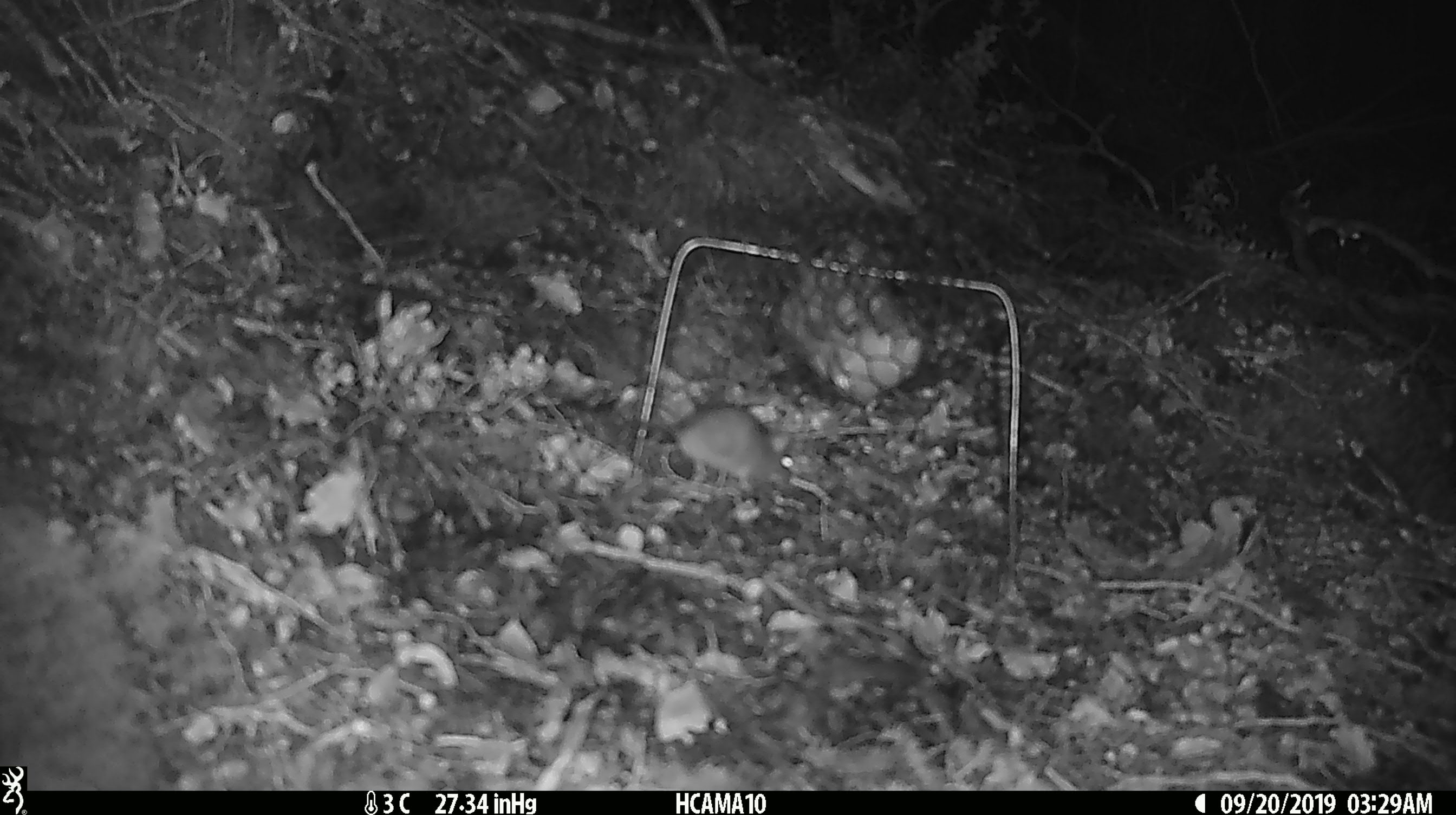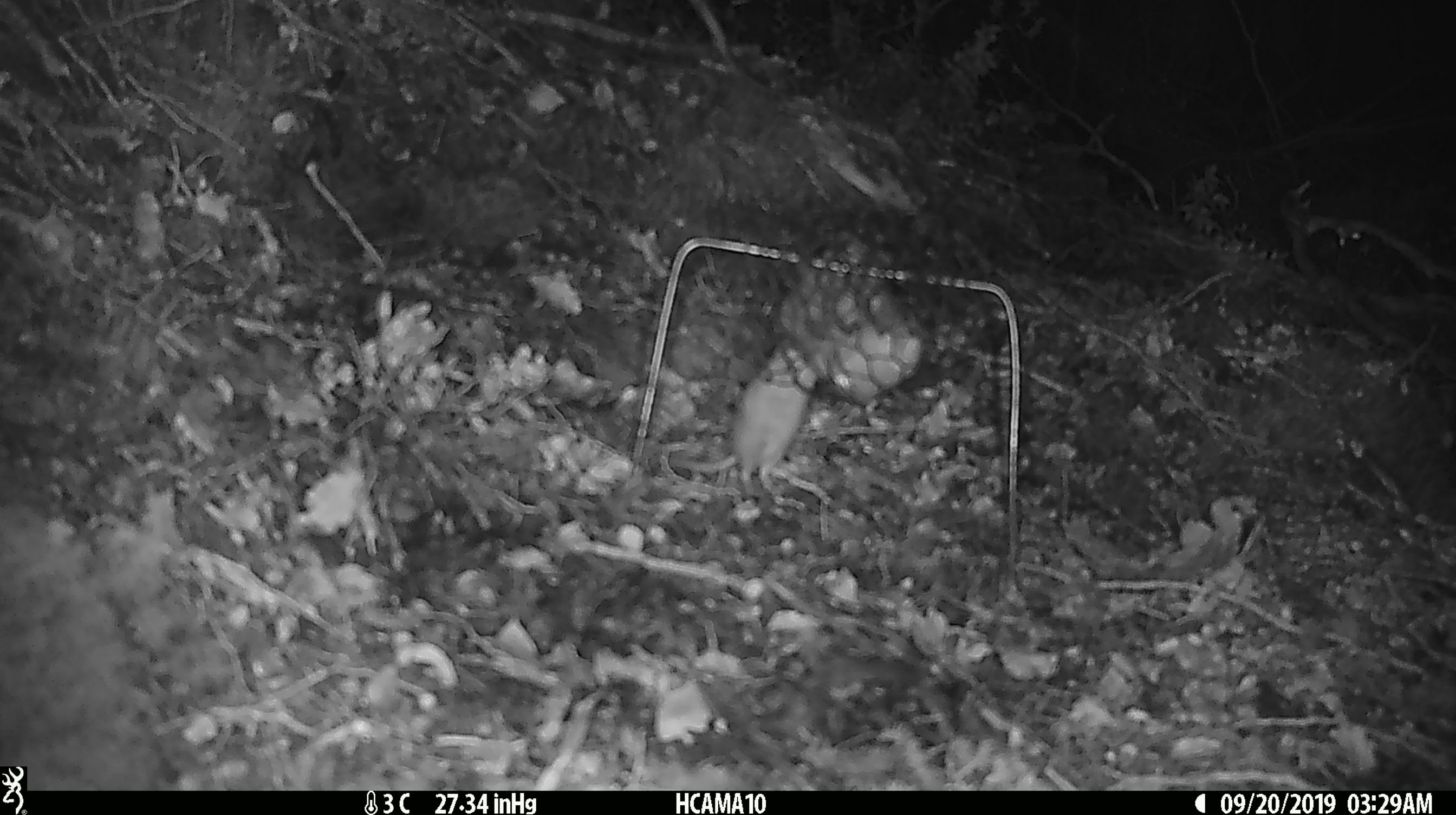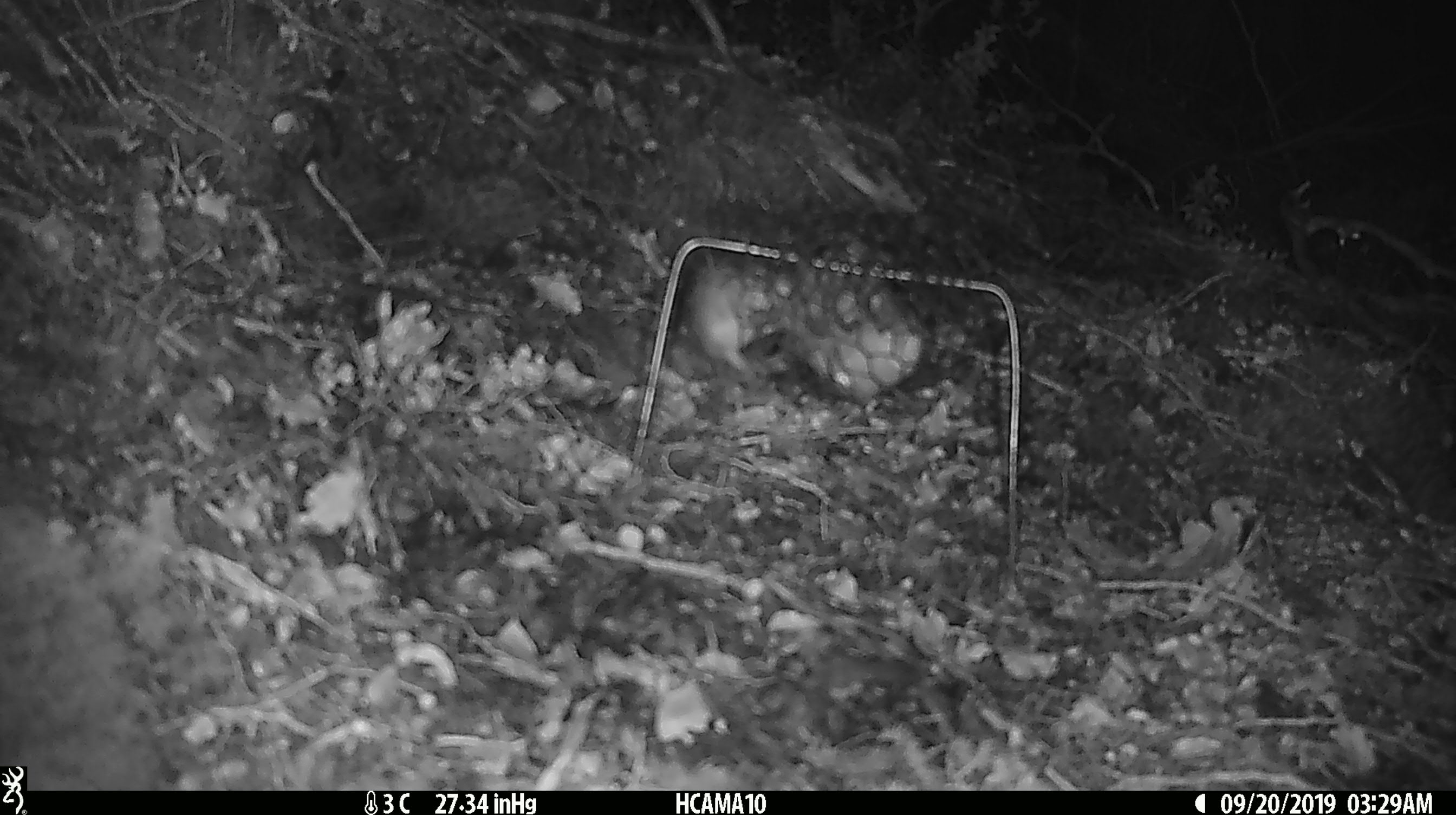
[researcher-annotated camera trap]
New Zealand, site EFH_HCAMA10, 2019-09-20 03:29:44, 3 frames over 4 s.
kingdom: Animalia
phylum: Chordata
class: Mammalia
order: Rodentia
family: Muridae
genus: Mus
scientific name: Mus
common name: mouse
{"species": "mouse (Mus)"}